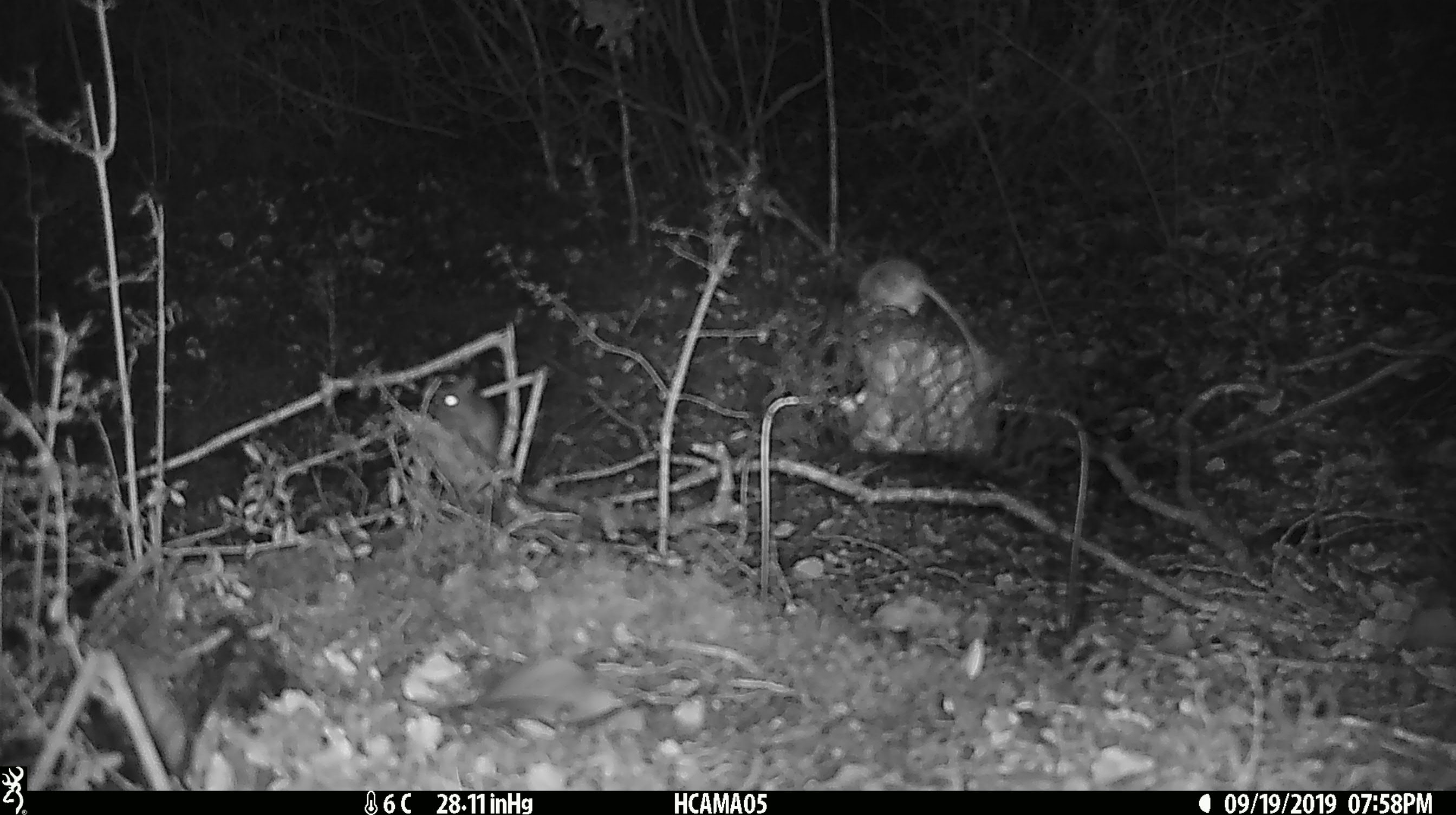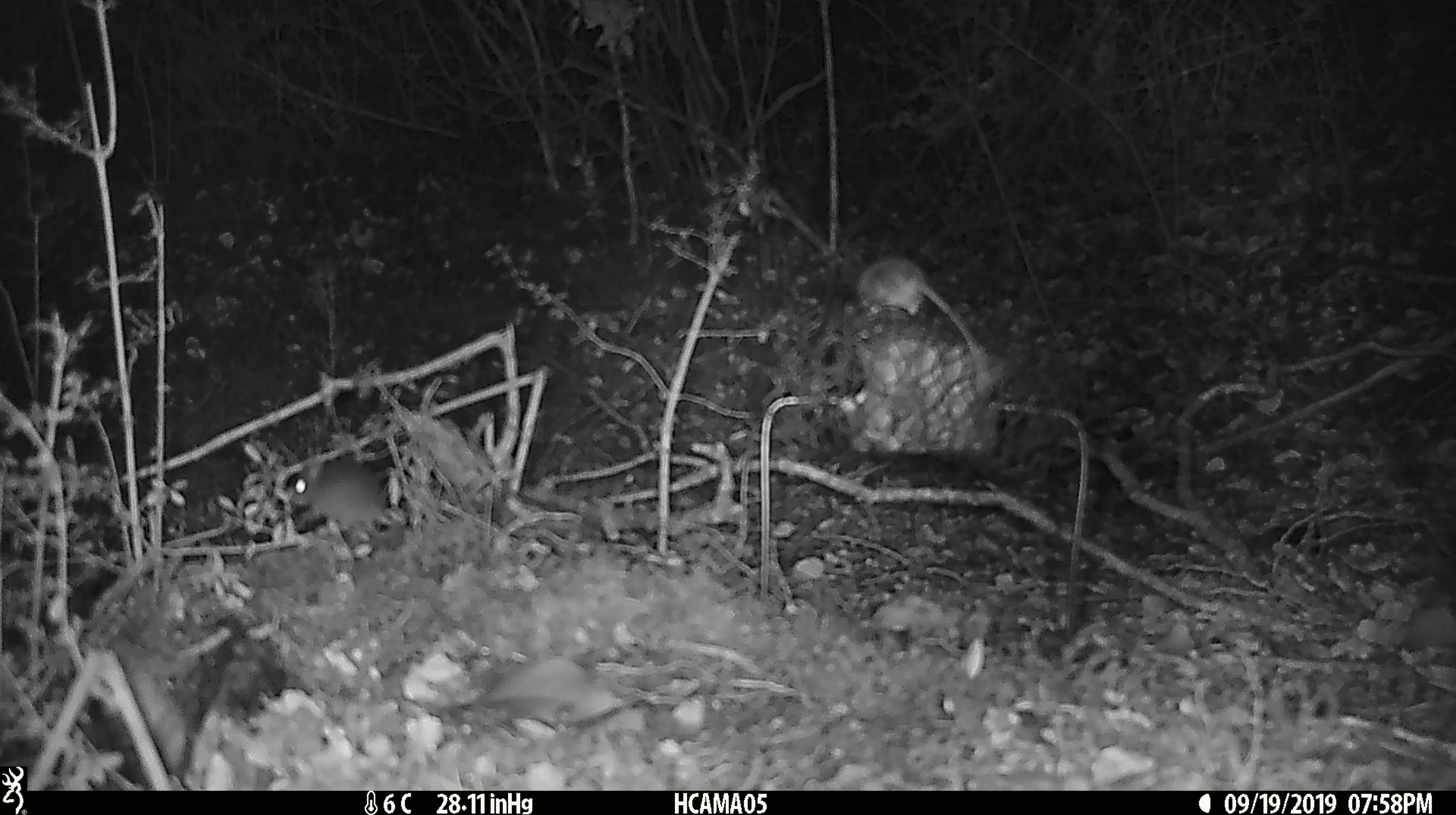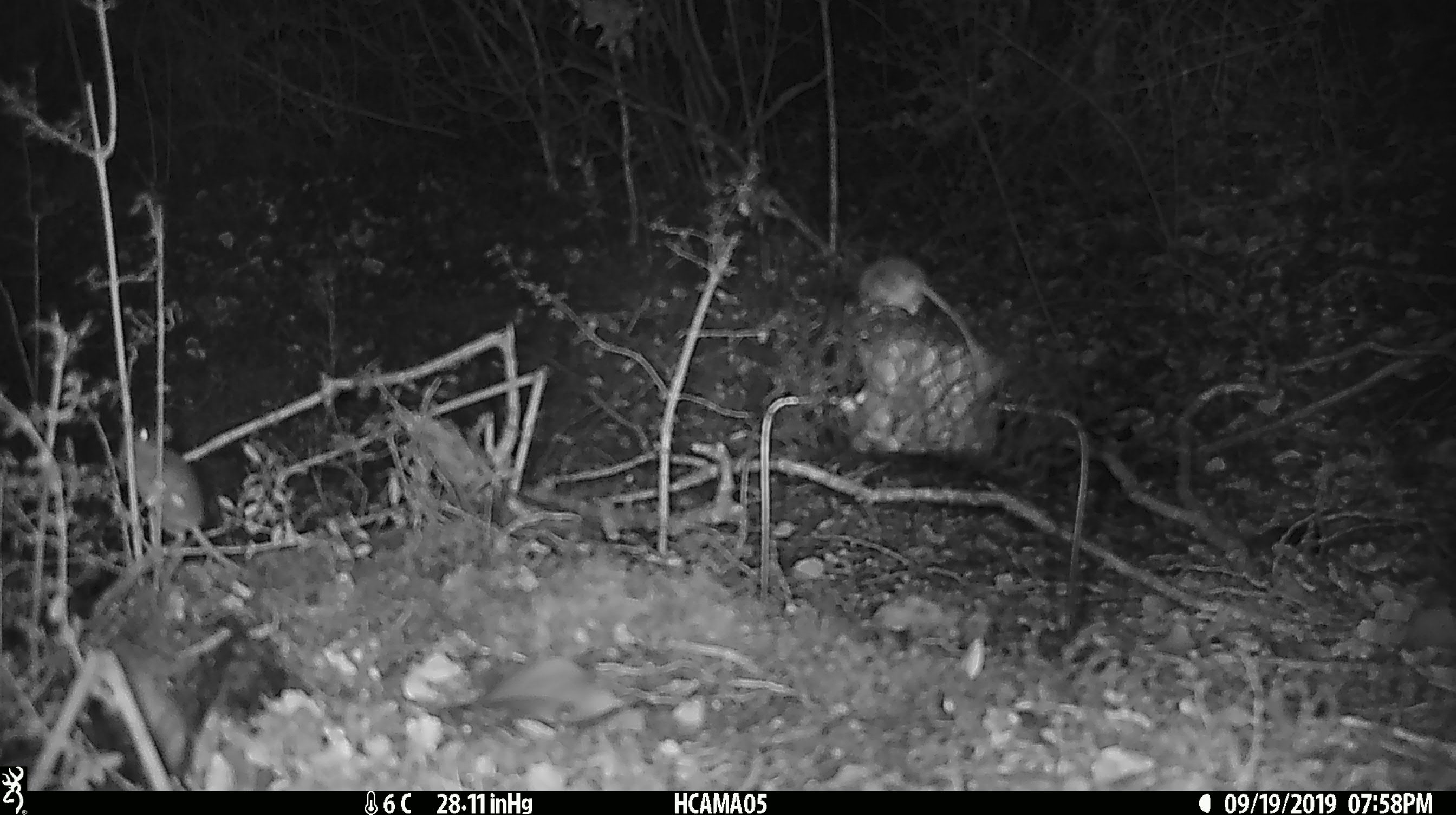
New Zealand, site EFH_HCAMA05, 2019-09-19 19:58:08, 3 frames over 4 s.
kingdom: Animalia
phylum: Chordata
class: Mammalia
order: Rodentia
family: Muridae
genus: Mus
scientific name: Mus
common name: mouse